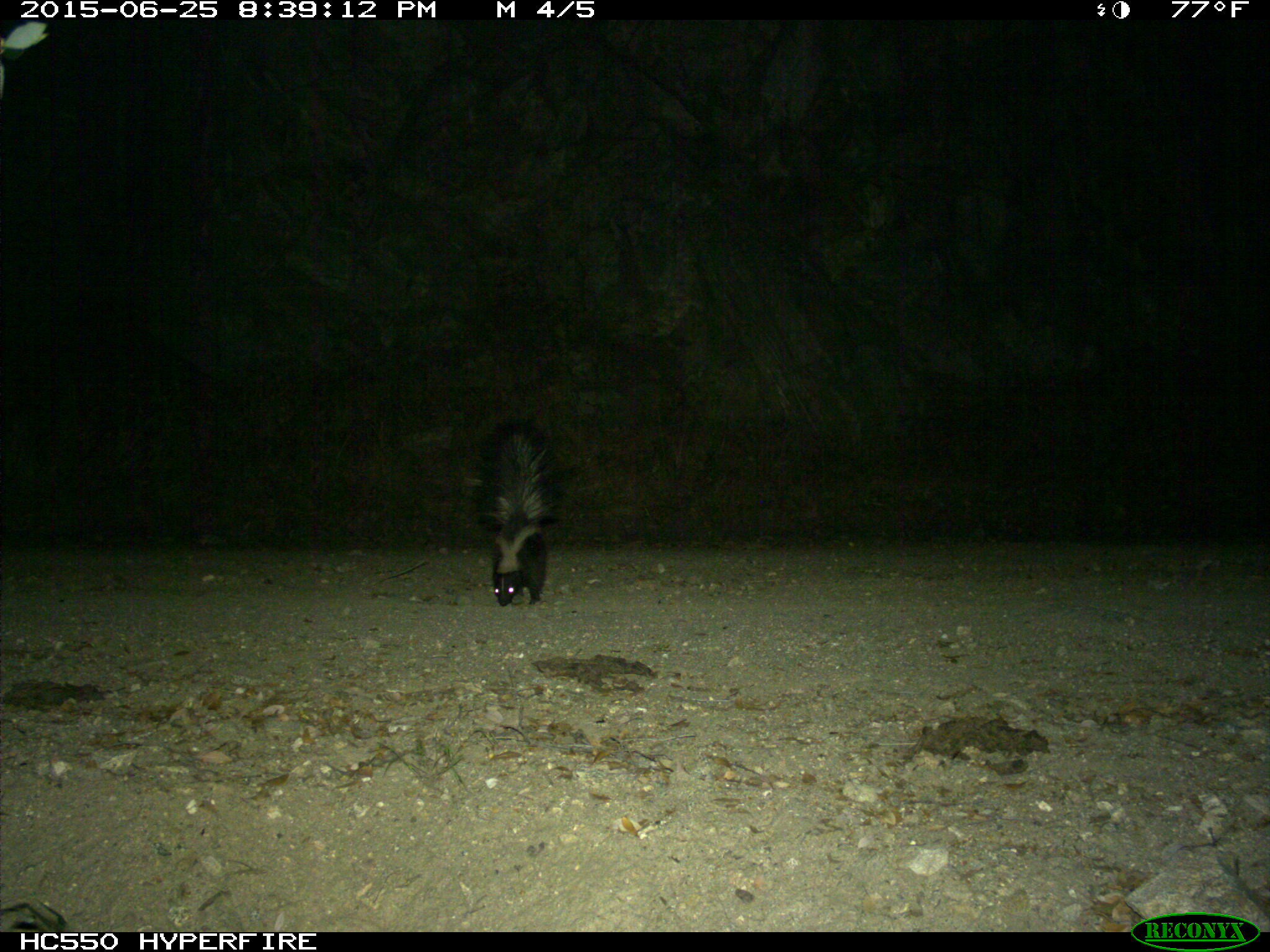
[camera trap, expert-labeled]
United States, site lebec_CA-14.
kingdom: Animalia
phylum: Chordata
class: Mammalia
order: Carnivora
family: Mephitidae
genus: Mephitis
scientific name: Mephitis mephitis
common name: striped skunk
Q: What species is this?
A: Mephitis mephitis (striped skunk).